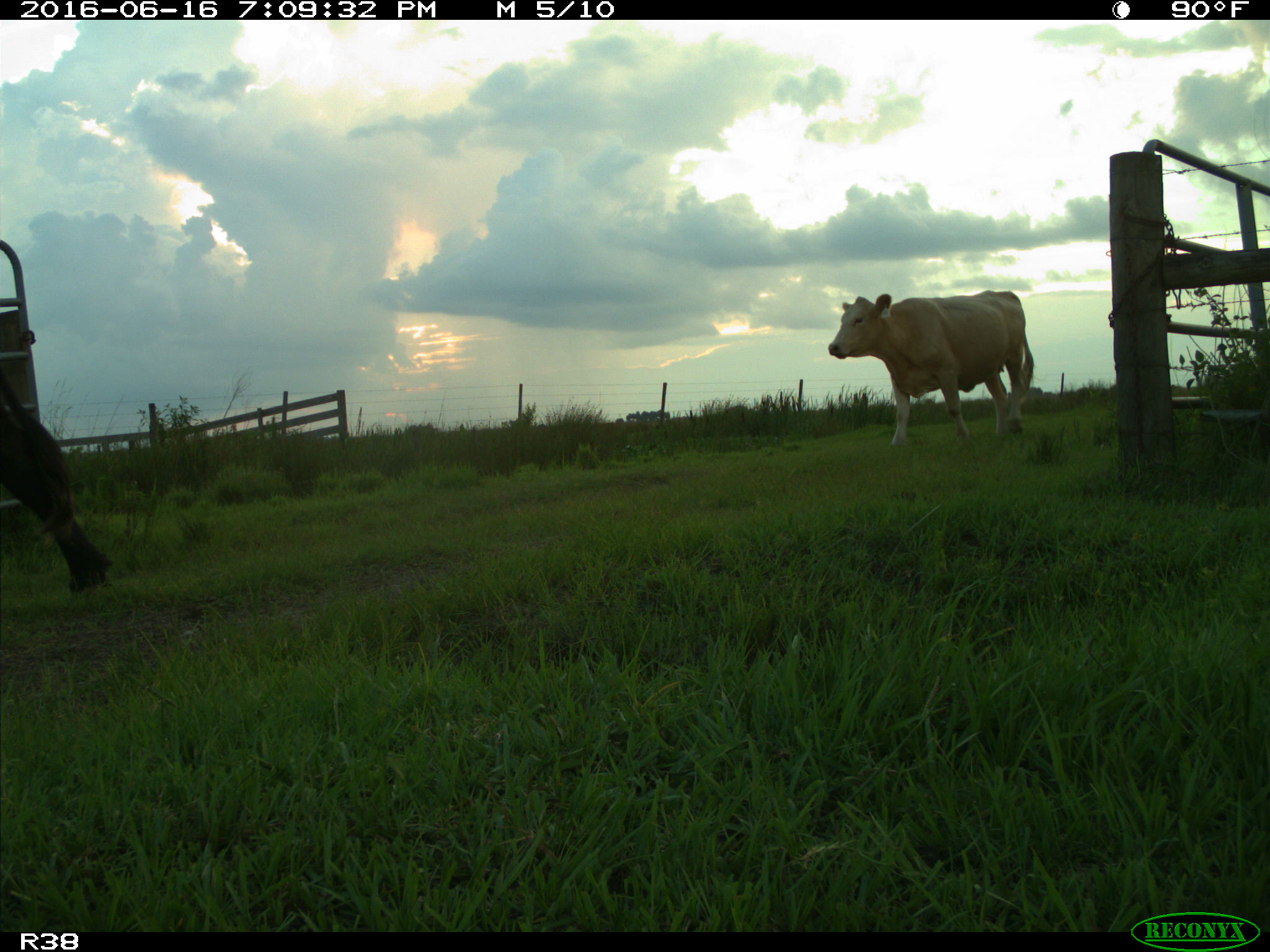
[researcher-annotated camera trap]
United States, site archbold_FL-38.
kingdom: Animalia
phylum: Chordata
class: Mammalia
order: Artiodactyla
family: Bovidae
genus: Bos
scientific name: Bos taurus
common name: domestic cow